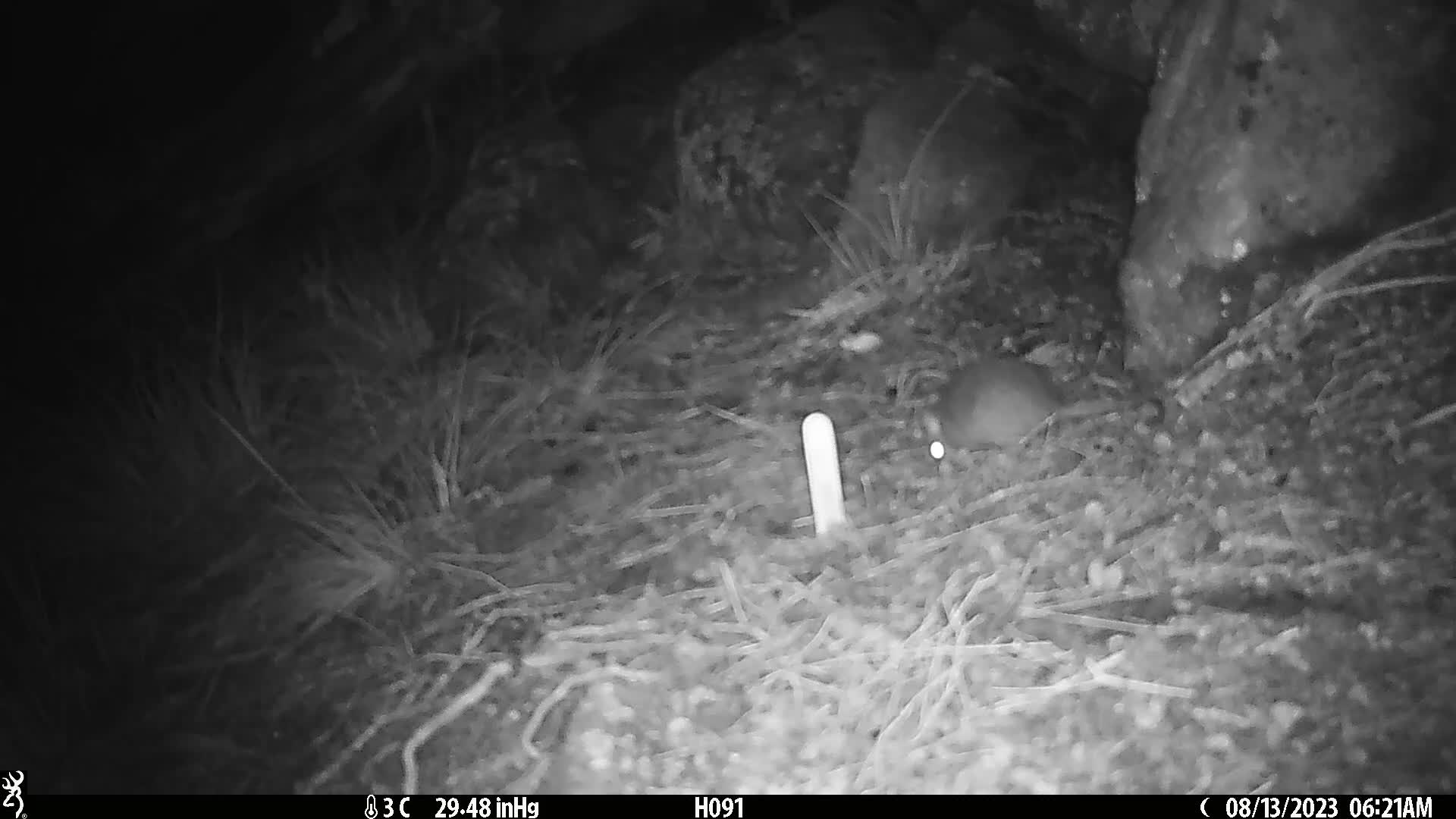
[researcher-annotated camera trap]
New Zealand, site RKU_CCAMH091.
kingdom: Animalia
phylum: Chordata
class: Mammalia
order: Rodentia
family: Muridae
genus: Rattus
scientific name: Rattus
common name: rat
Rat (Rattus).